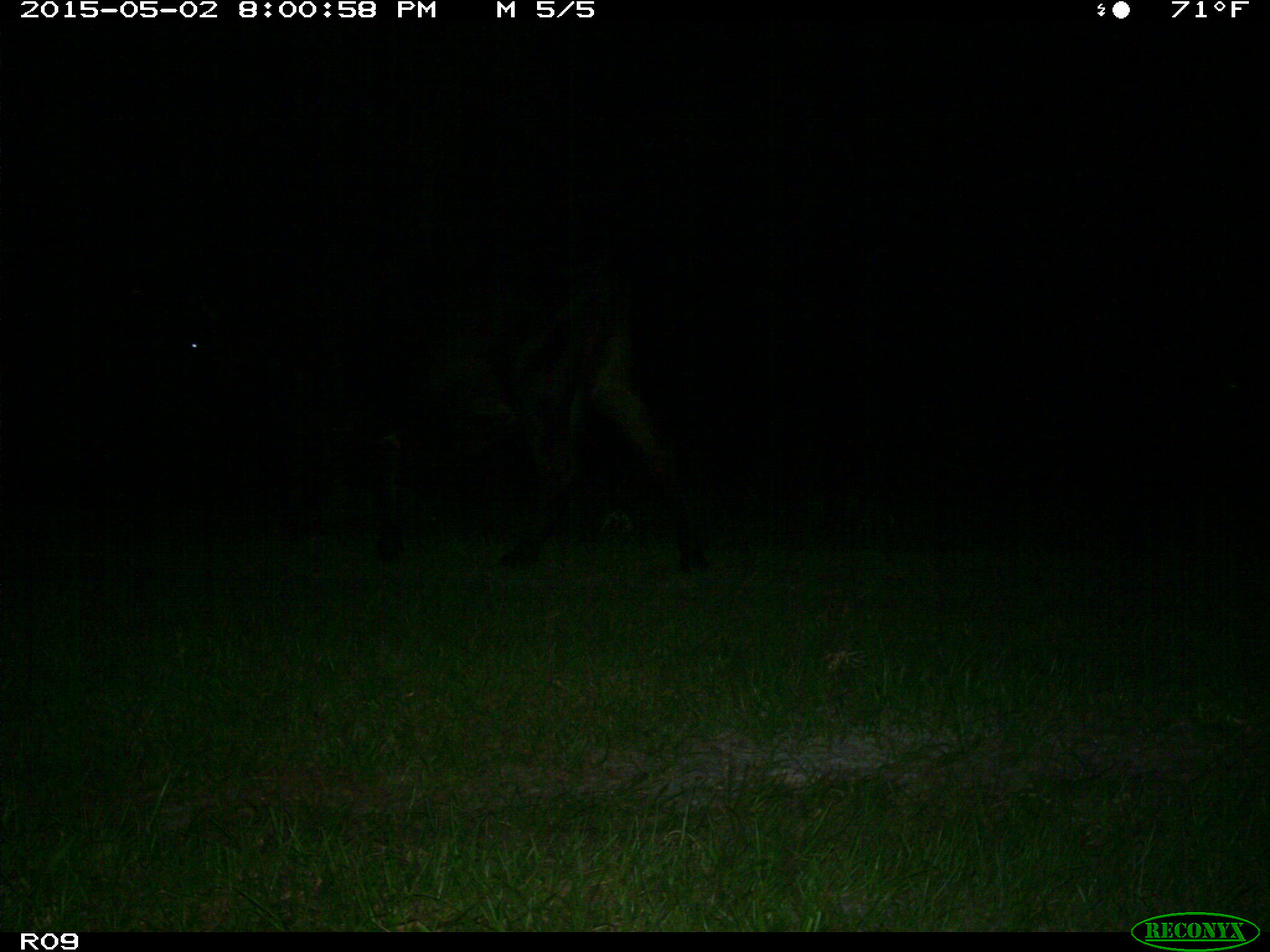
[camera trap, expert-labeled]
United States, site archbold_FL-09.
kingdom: Animalia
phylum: Chordata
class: Mammalia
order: Artiodactyla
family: Bovidae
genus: Bos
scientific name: Bos taurus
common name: domestic cow